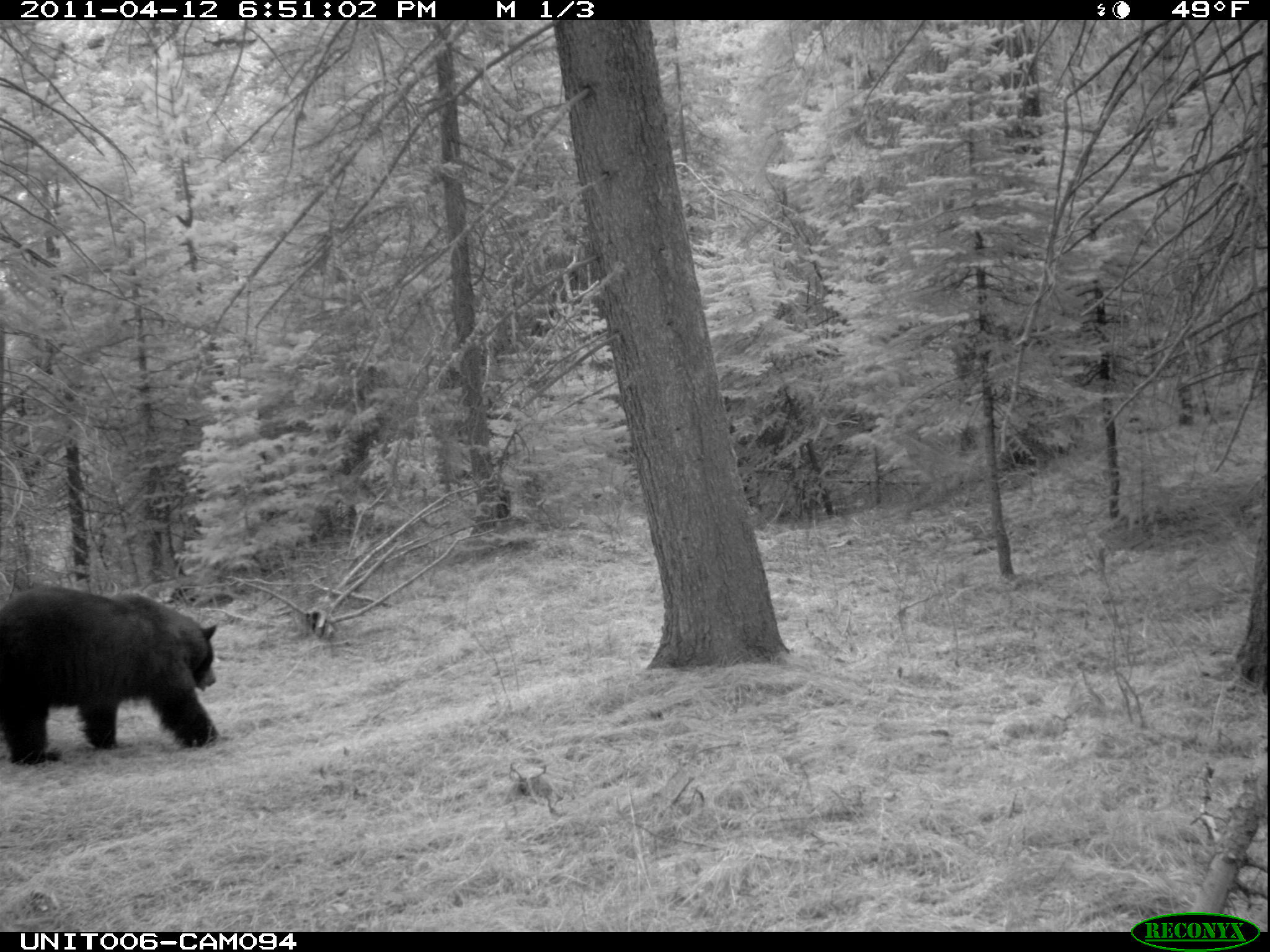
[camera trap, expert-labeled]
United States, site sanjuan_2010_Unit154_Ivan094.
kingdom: Animalia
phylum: Chordata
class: Mammalia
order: Carnivora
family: Ursidae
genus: Ursus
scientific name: Ursus americanus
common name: american black bear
Ursus americanus (american black bear).